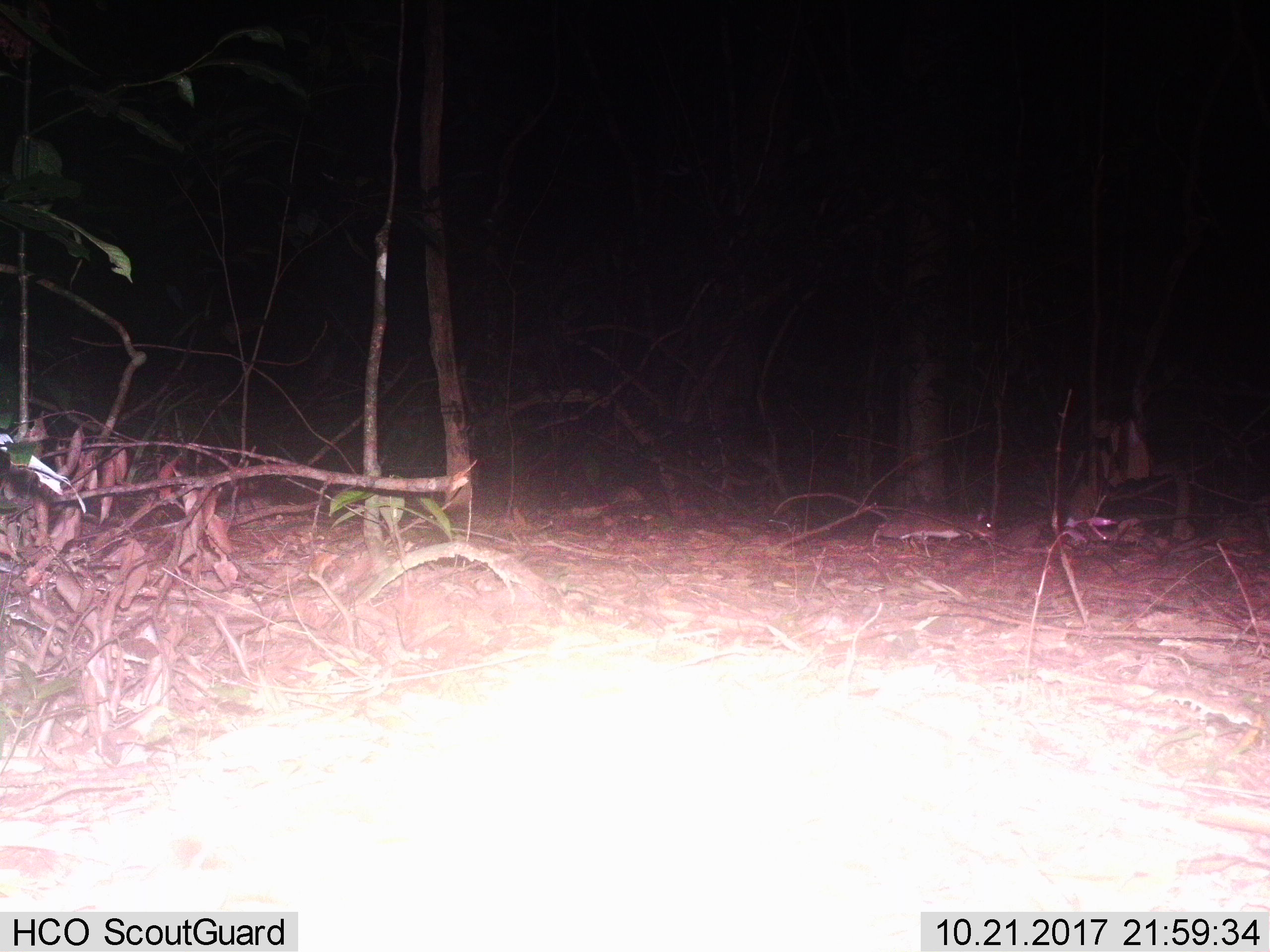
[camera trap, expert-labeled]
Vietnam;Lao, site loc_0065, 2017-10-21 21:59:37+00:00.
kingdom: Animalia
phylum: Chordata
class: Mammalia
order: Rodentia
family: Muridae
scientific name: Muridae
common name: old-world mice and rats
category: unidentified murid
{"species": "unidentified murid (old-world mice and rats) (Muridae)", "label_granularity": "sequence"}